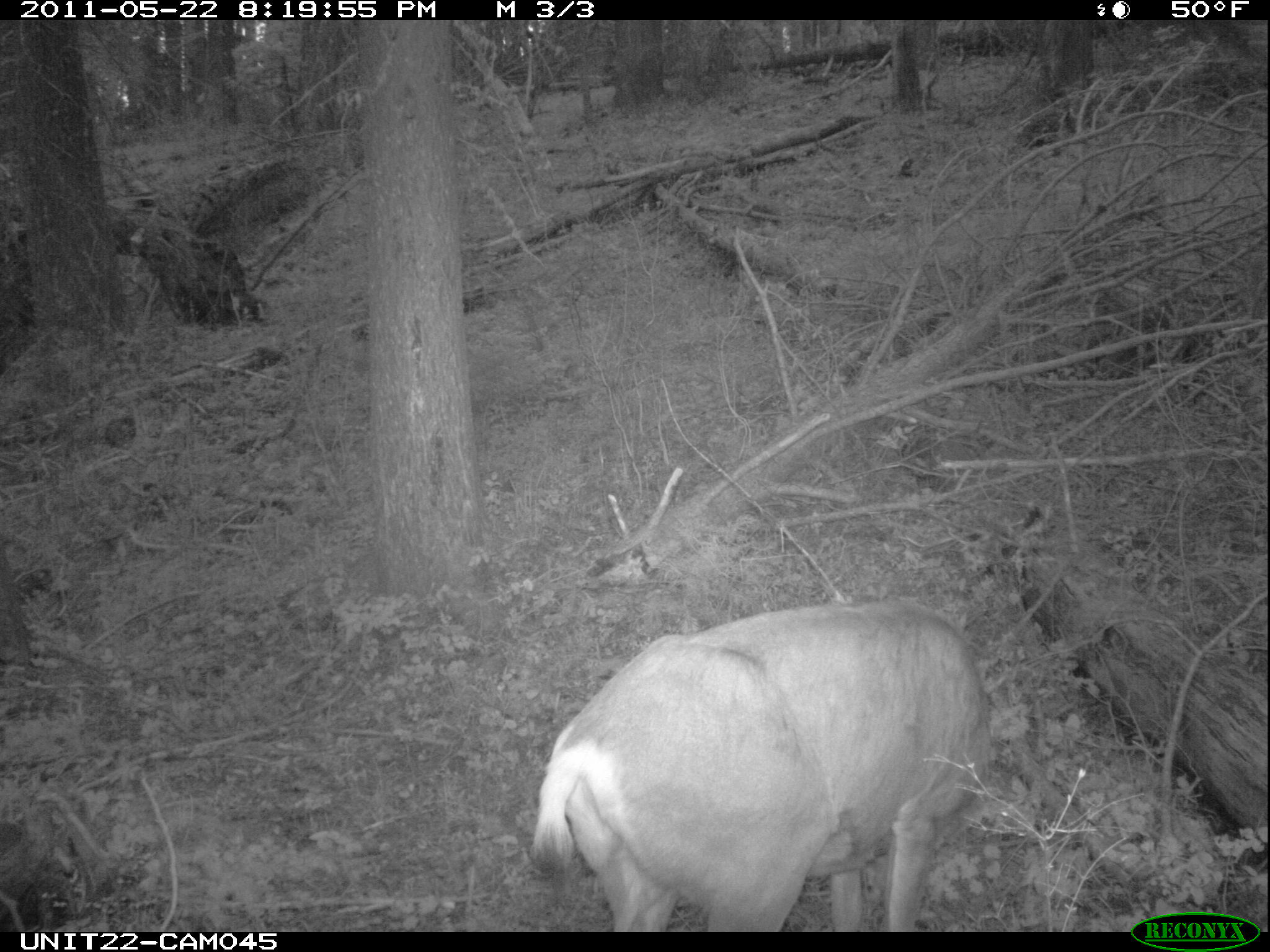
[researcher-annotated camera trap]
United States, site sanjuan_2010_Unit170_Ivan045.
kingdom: Animalia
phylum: Chordata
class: Mammalia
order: Artiodactyla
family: Cervidae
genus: Odocoileus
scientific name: Odocoileus hemionus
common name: mule deer